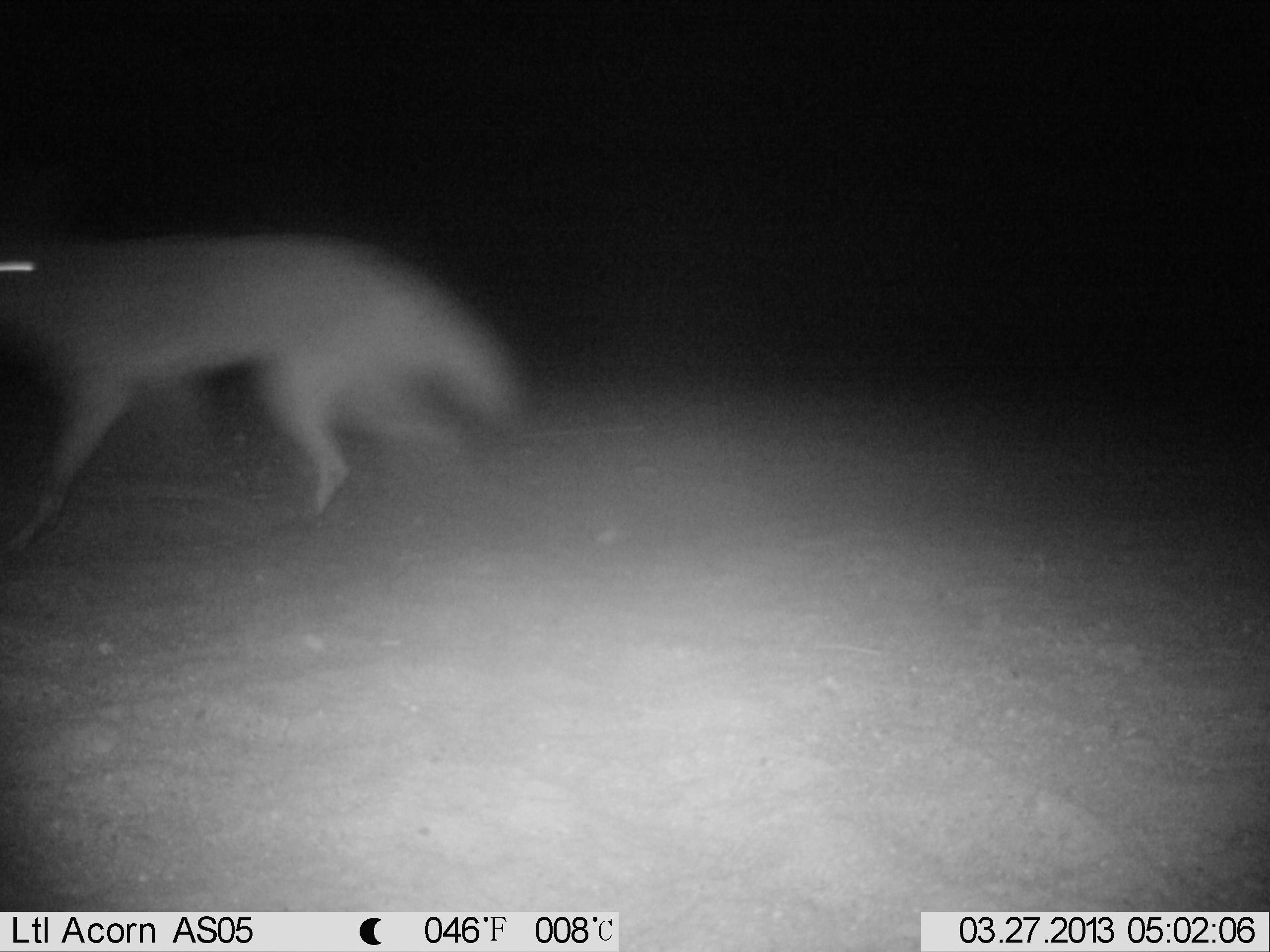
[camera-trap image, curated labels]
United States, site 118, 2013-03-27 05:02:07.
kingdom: Animalia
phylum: Chordata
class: Mammalia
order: Carnivora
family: Canidae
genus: Canis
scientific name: Canis latrans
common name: coyote